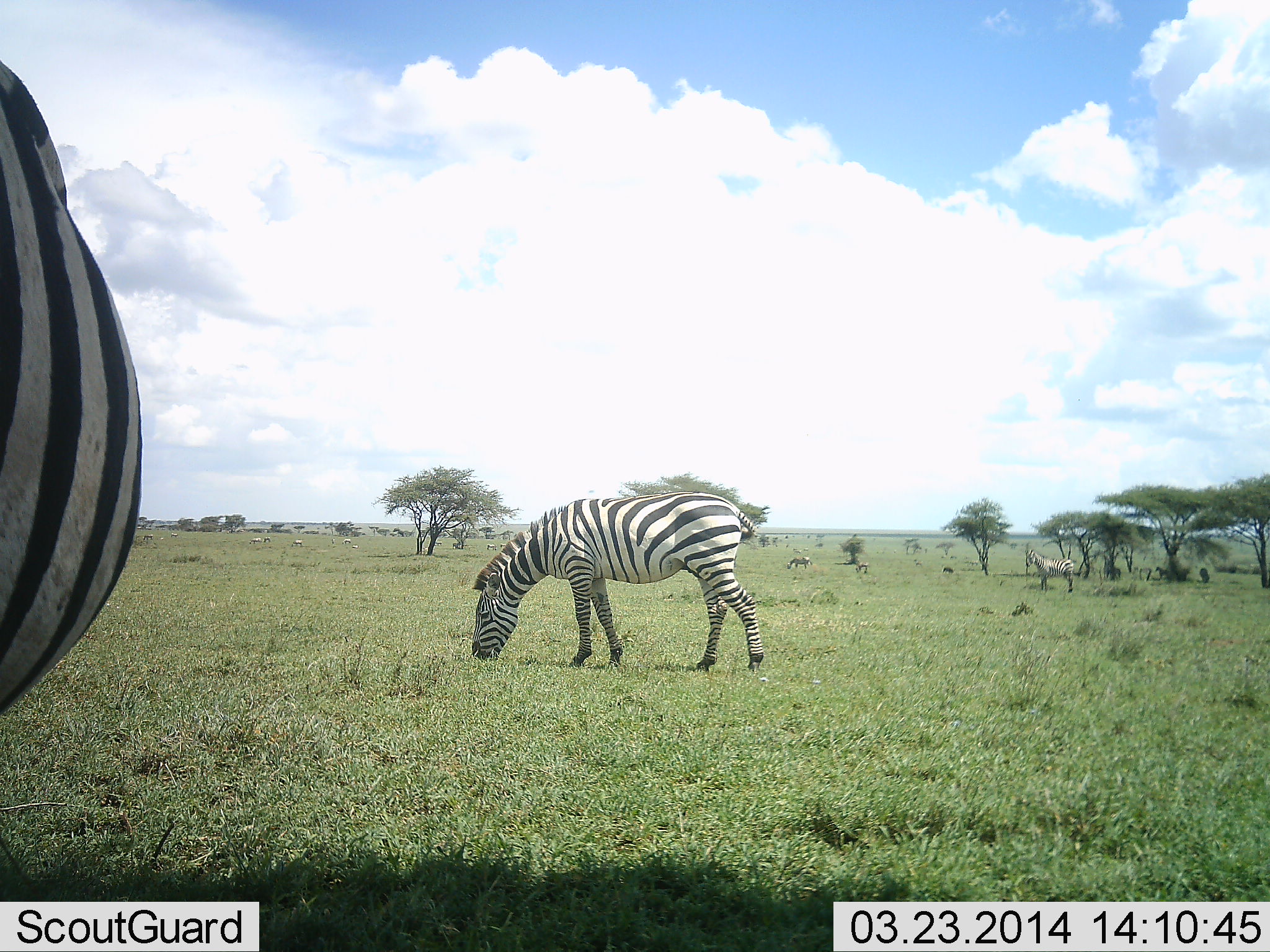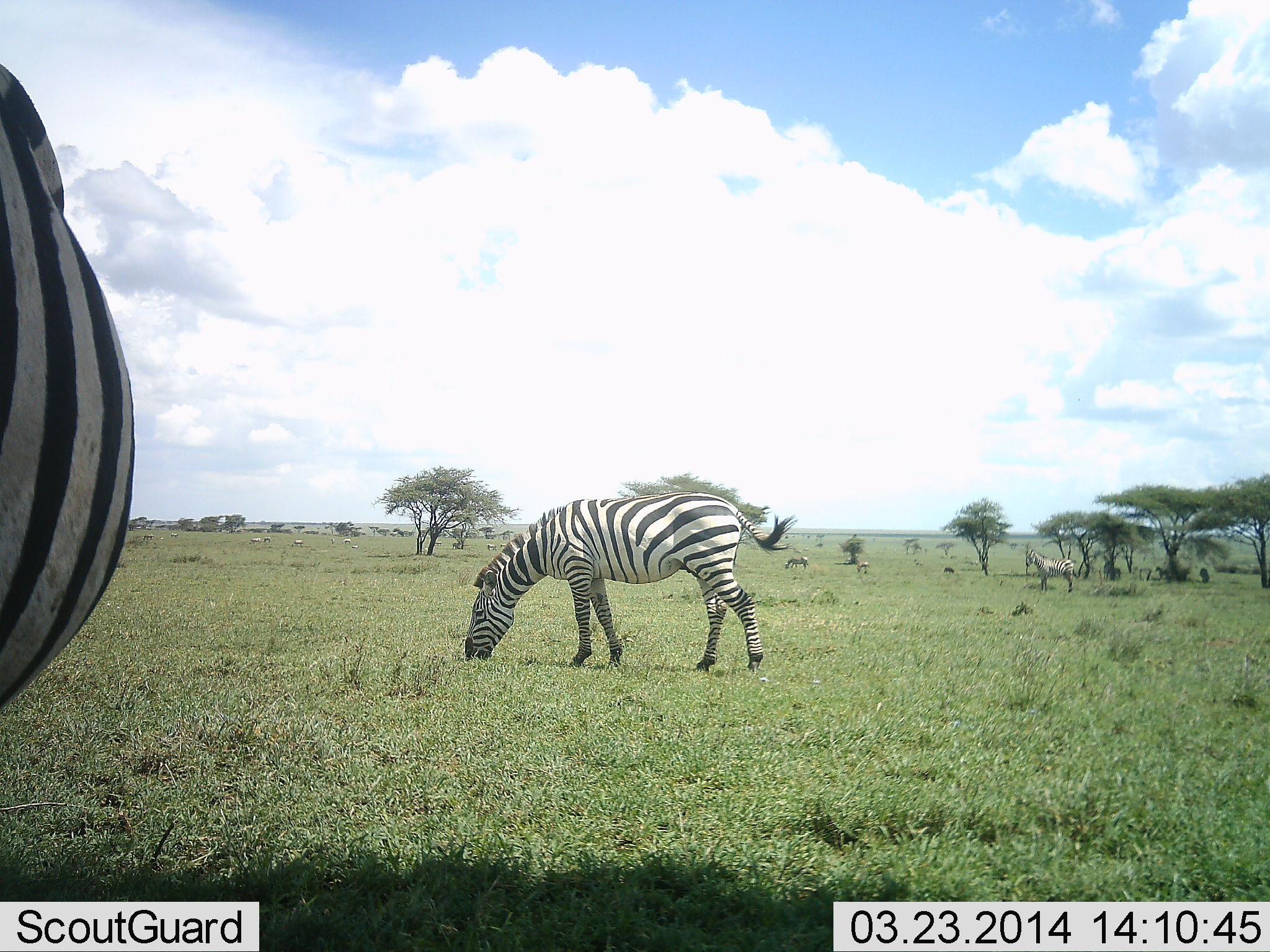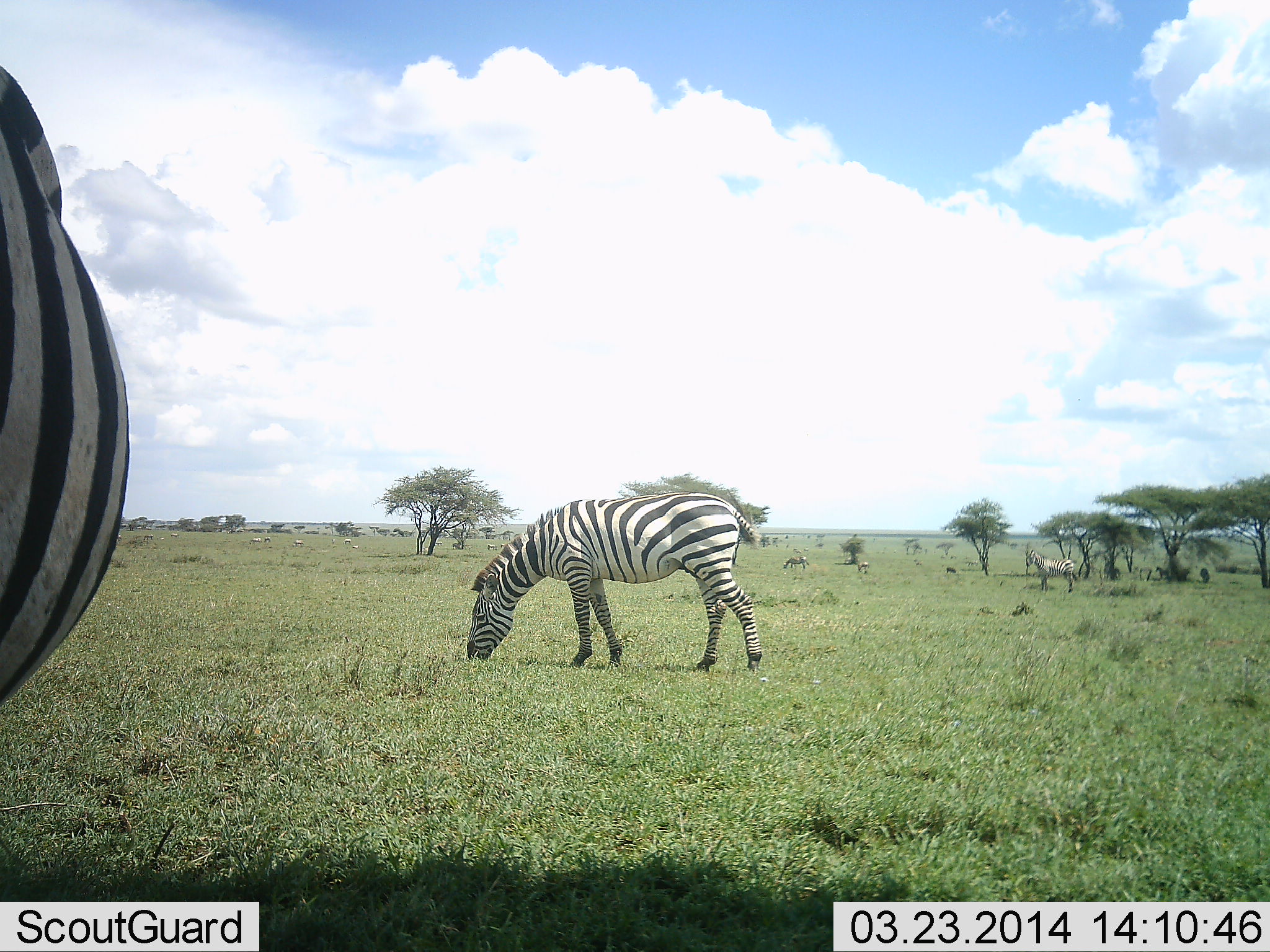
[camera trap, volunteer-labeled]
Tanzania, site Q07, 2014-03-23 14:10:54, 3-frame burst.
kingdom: Animalia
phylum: Chordata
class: Mammalia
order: Perissodactyla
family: Equidae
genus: Equus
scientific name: Equus quagga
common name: plains zebra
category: zebra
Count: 5.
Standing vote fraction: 80%.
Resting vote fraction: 0%.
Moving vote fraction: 0%.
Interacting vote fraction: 0%.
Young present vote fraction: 0%.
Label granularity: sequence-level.